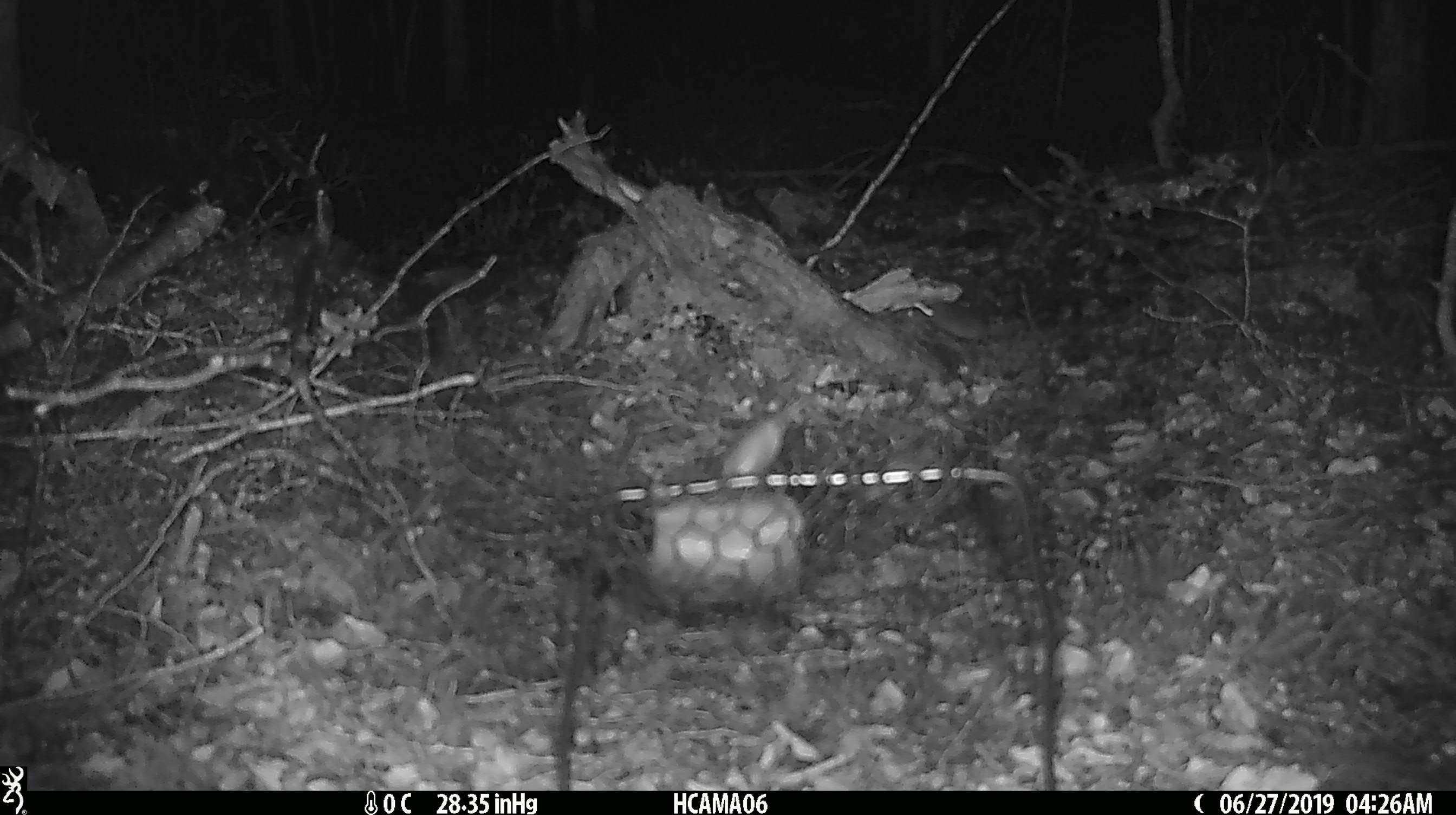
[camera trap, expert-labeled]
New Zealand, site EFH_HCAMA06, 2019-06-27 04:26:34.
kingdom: Animalia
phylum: Chordata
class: Mammalia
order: Rodentia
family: Muridae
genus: Mus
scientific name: Mus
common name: mouse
Mouse (Mus).